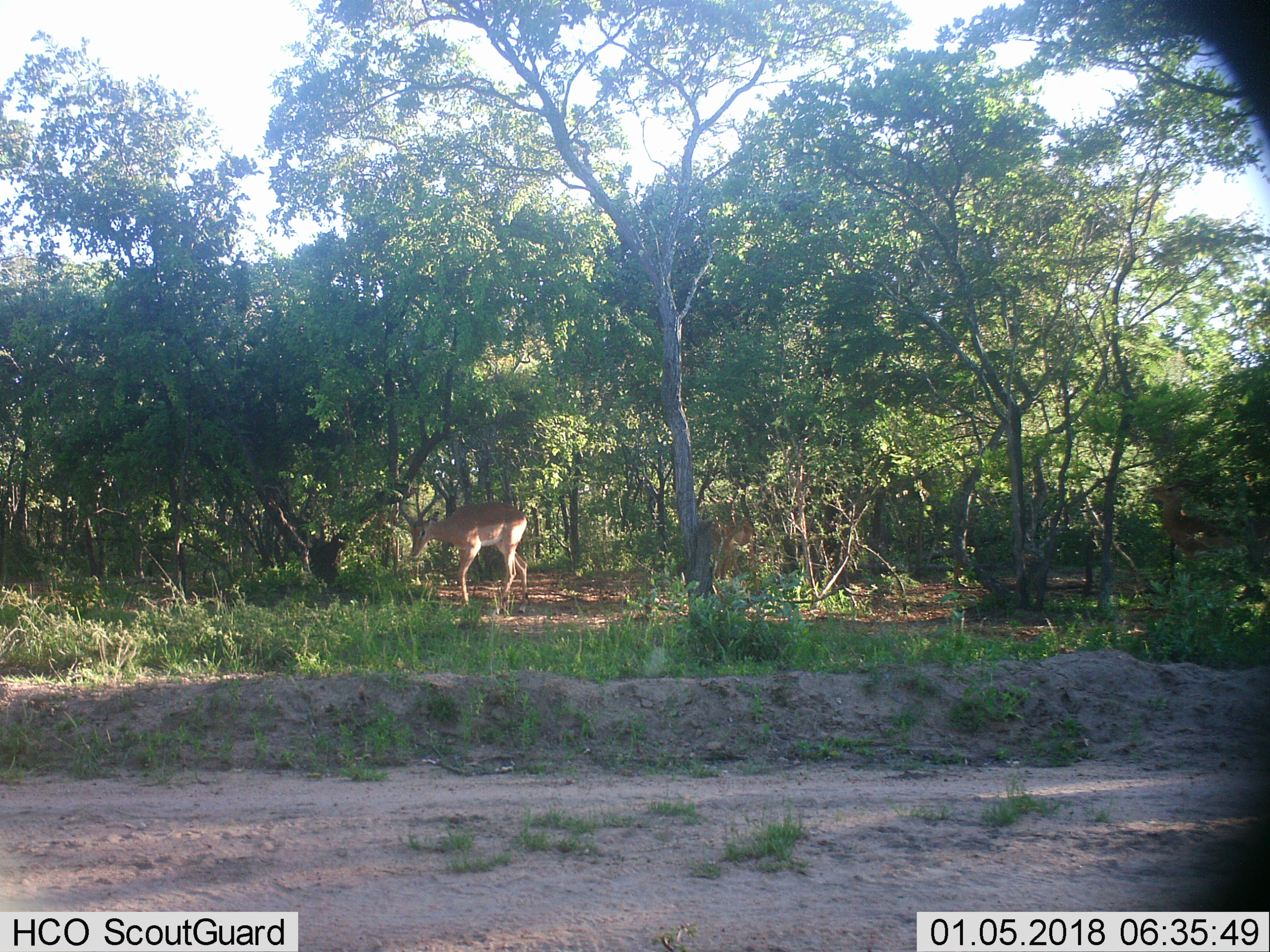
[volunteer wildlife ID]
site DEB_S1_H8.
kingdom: Animalia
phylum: Chordata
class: Mammalia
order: Artiodactyla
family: Bovidae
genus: Aepyceros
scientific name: Aepyceros melampus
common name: impala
Impala (Aepyceros melampus), count 2. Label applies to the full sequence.